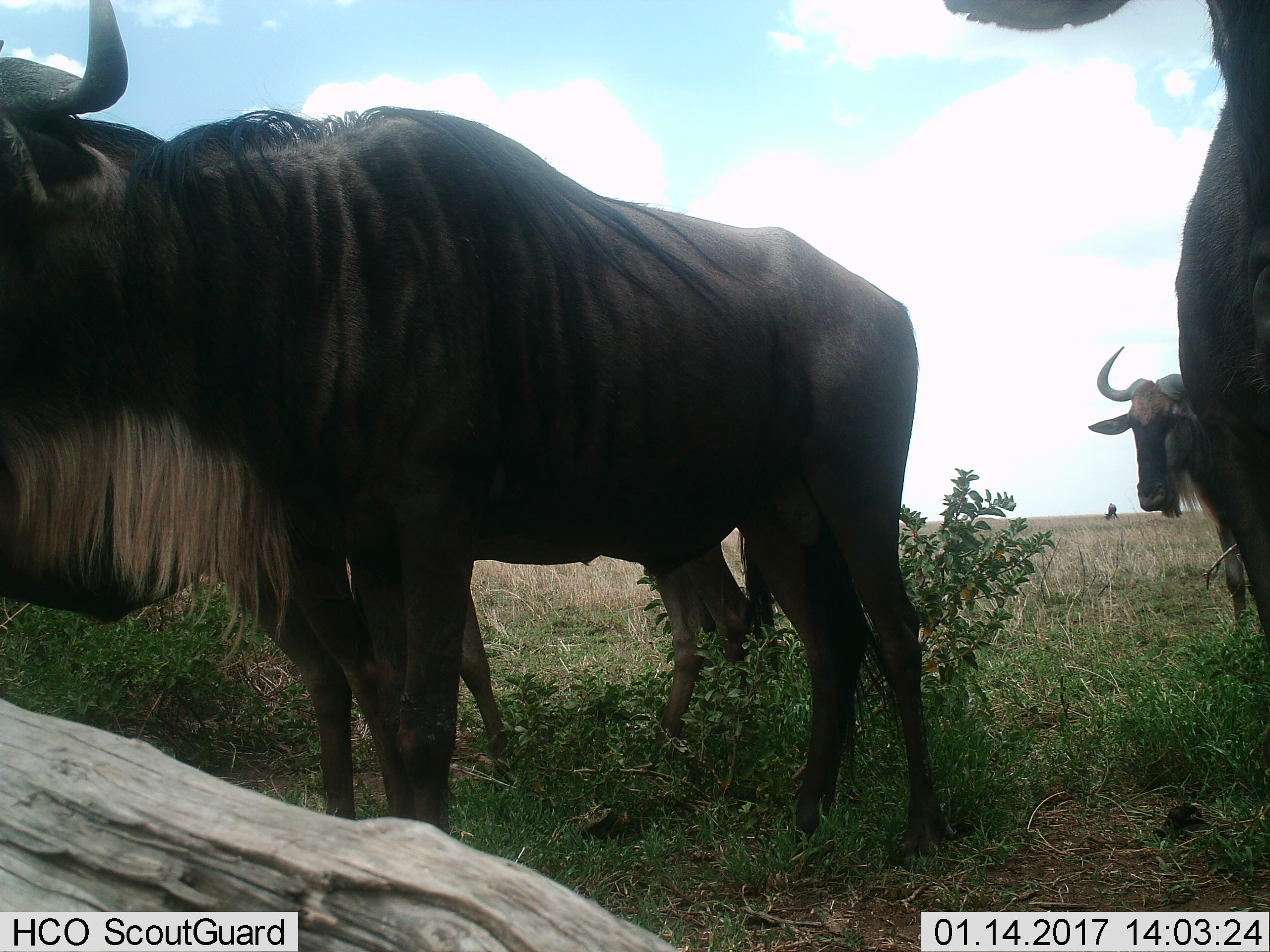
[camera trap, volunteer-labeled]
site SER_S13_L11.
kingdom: Animalia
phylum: Chordata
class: Mammalia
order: Artiodactyla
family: Bovidae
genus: Connochaetes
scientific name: Connochaetes taurinus taurinus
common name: blue wildebeest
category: wildebeestblue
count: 4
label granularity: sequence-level